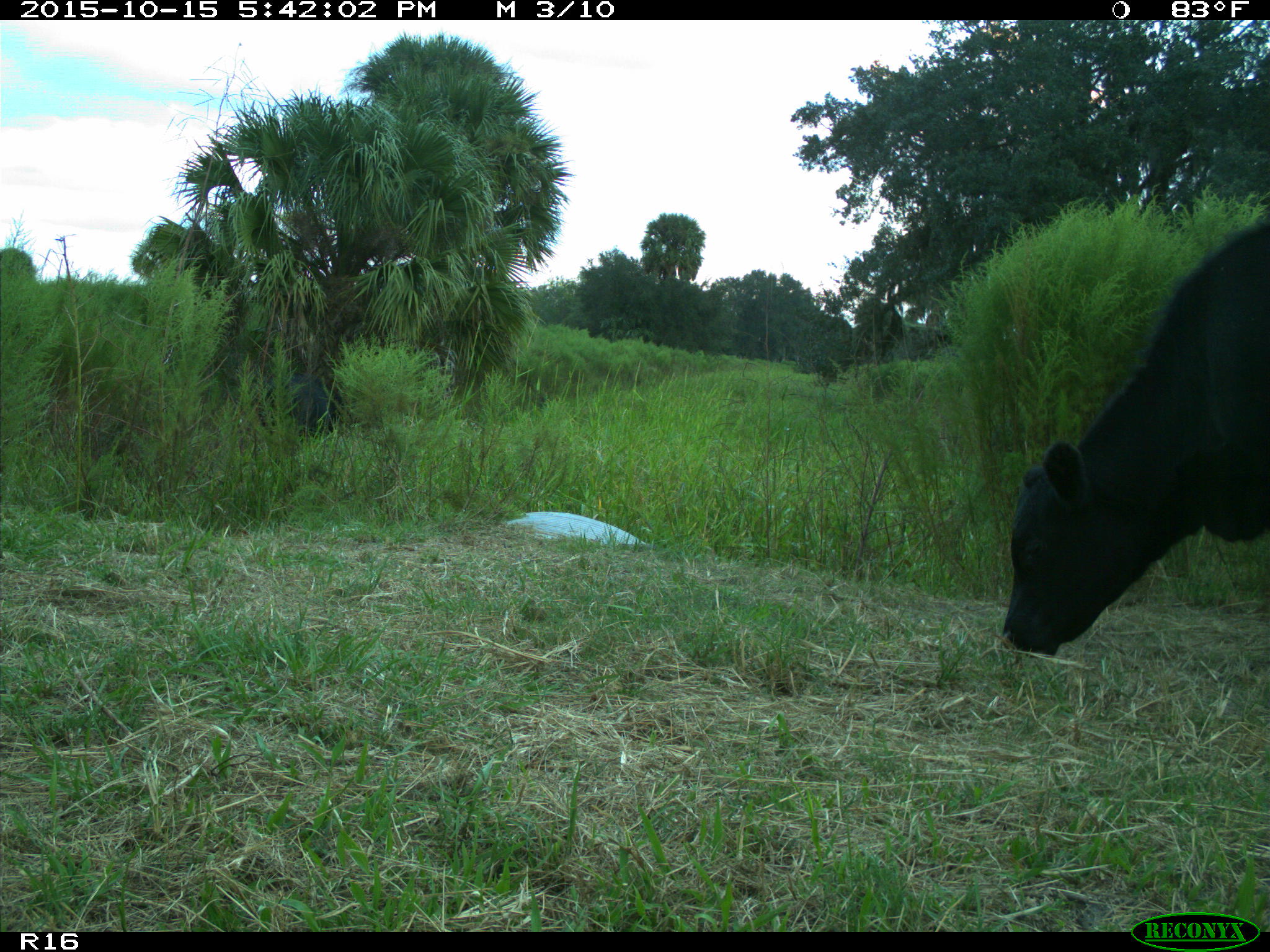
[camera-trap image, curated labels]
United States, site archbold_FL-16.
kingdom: Animalia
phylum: Chordata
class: Mammalia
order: Artiodactyla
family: Bovidae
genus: Bos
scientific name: Bos taurus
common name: domestic cow